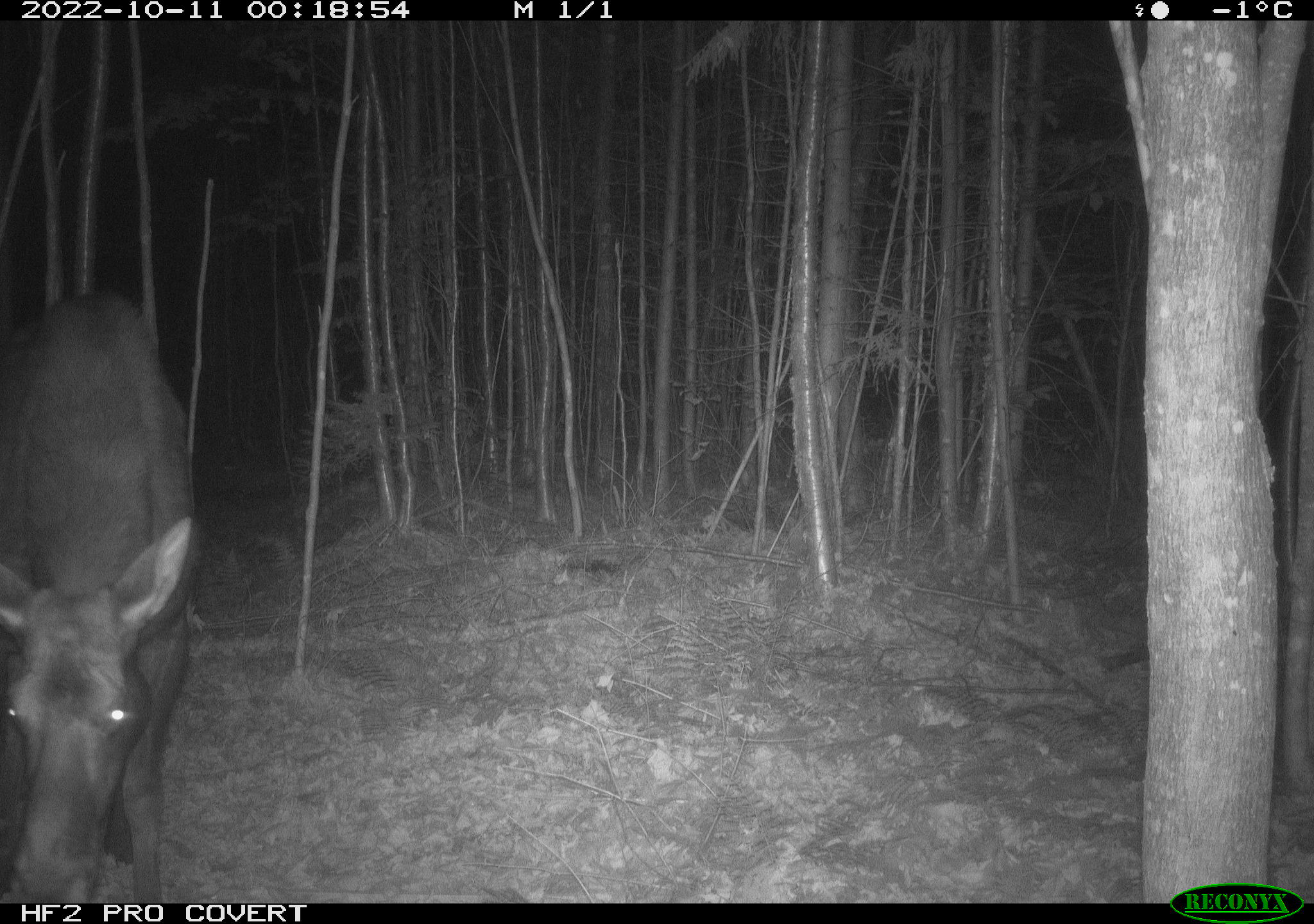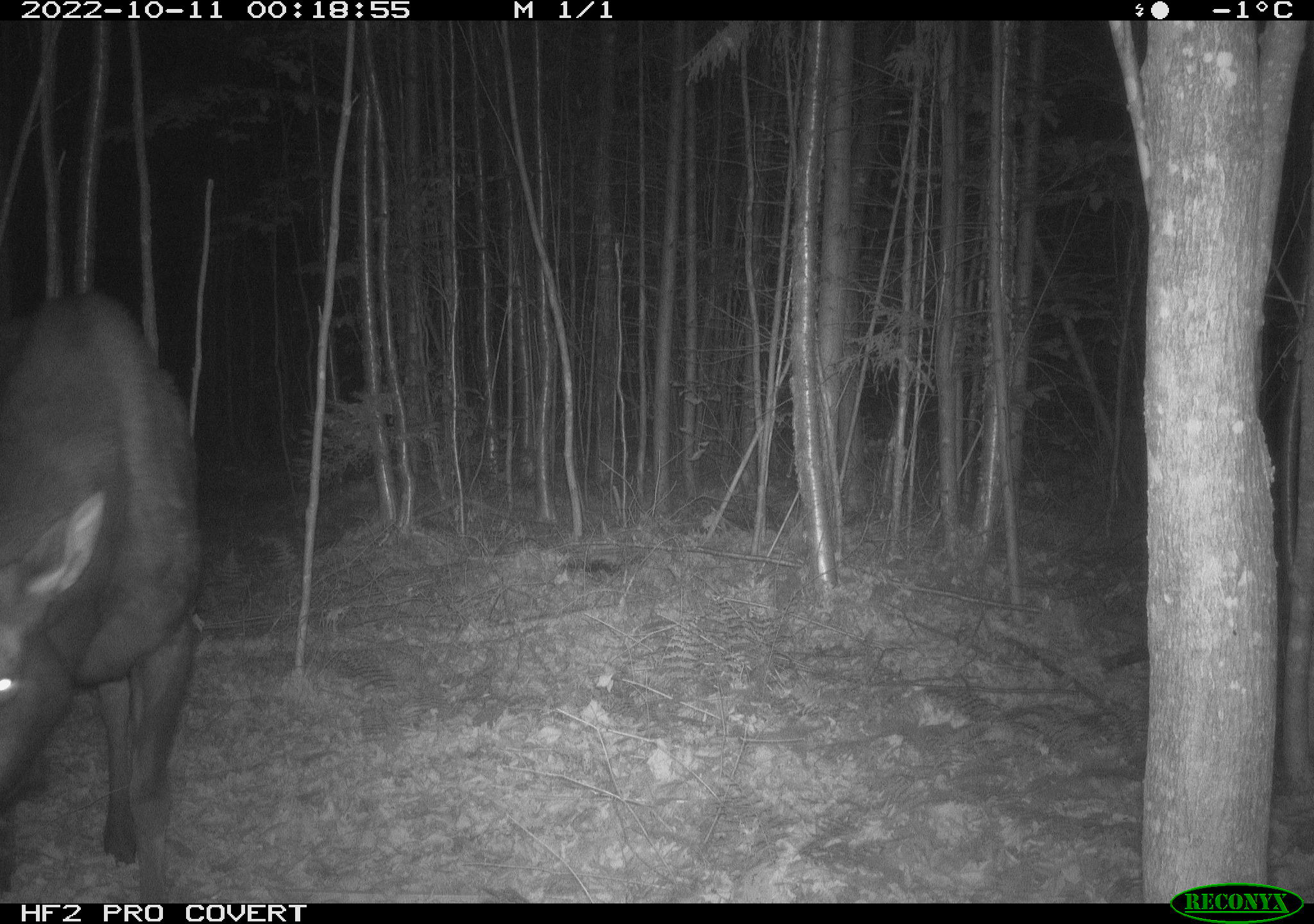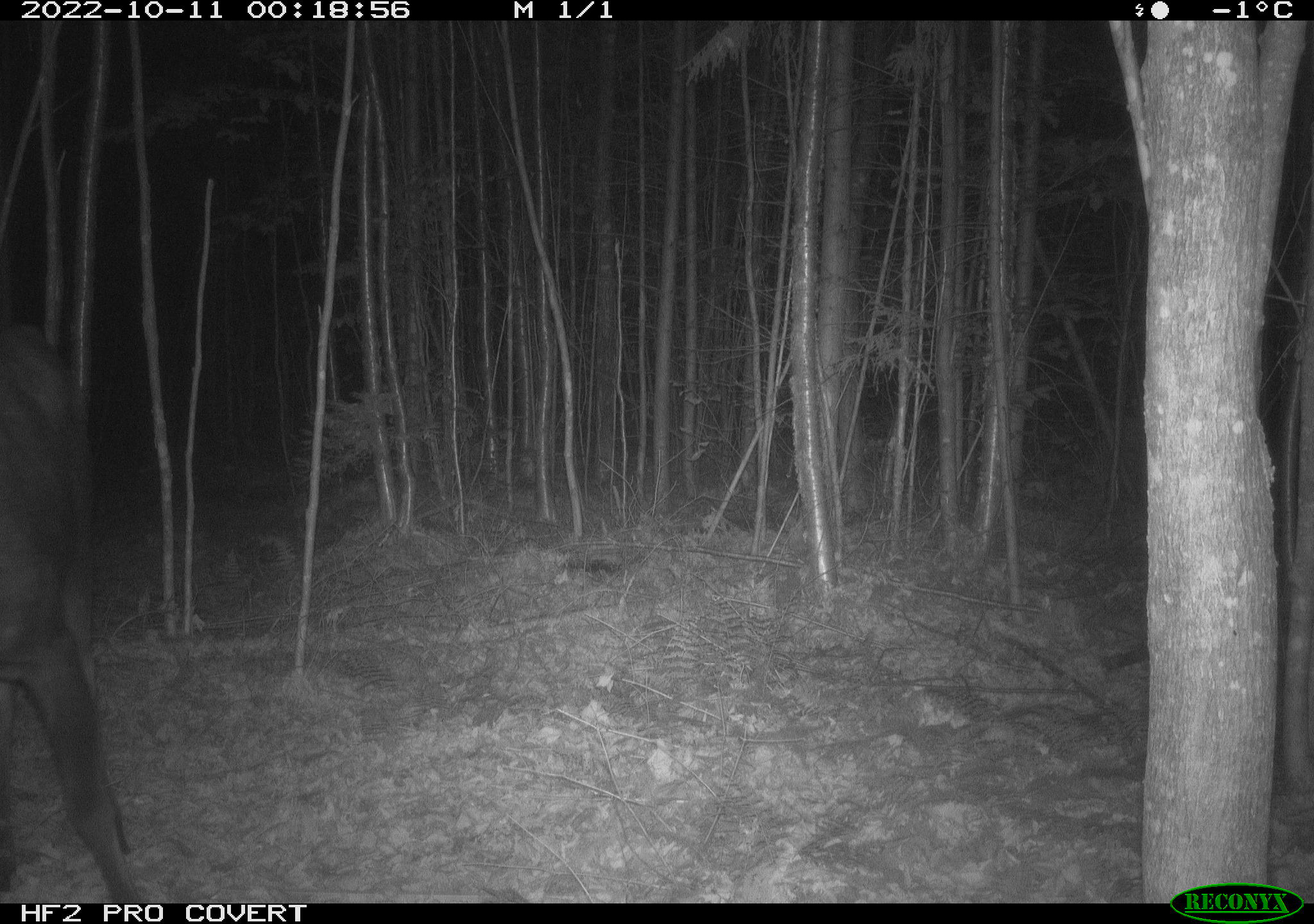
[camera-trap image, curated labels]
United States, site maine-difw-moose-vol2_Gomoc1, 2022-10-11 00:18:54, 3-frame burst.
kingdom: Animalia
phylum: Chordata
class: Mammalia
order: Artiodactyla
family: Cervidae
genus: Alces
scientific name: Alces alces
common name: moose